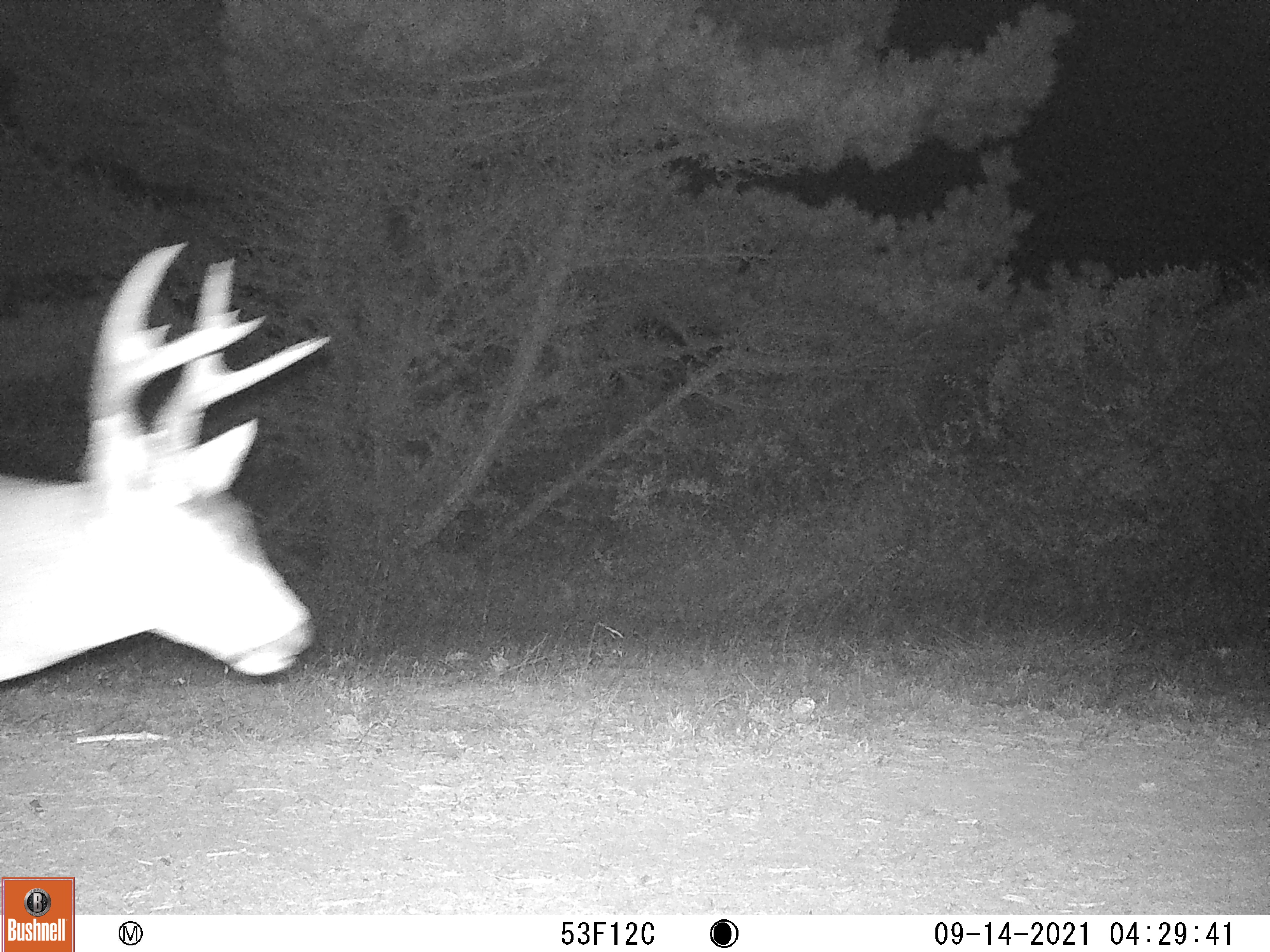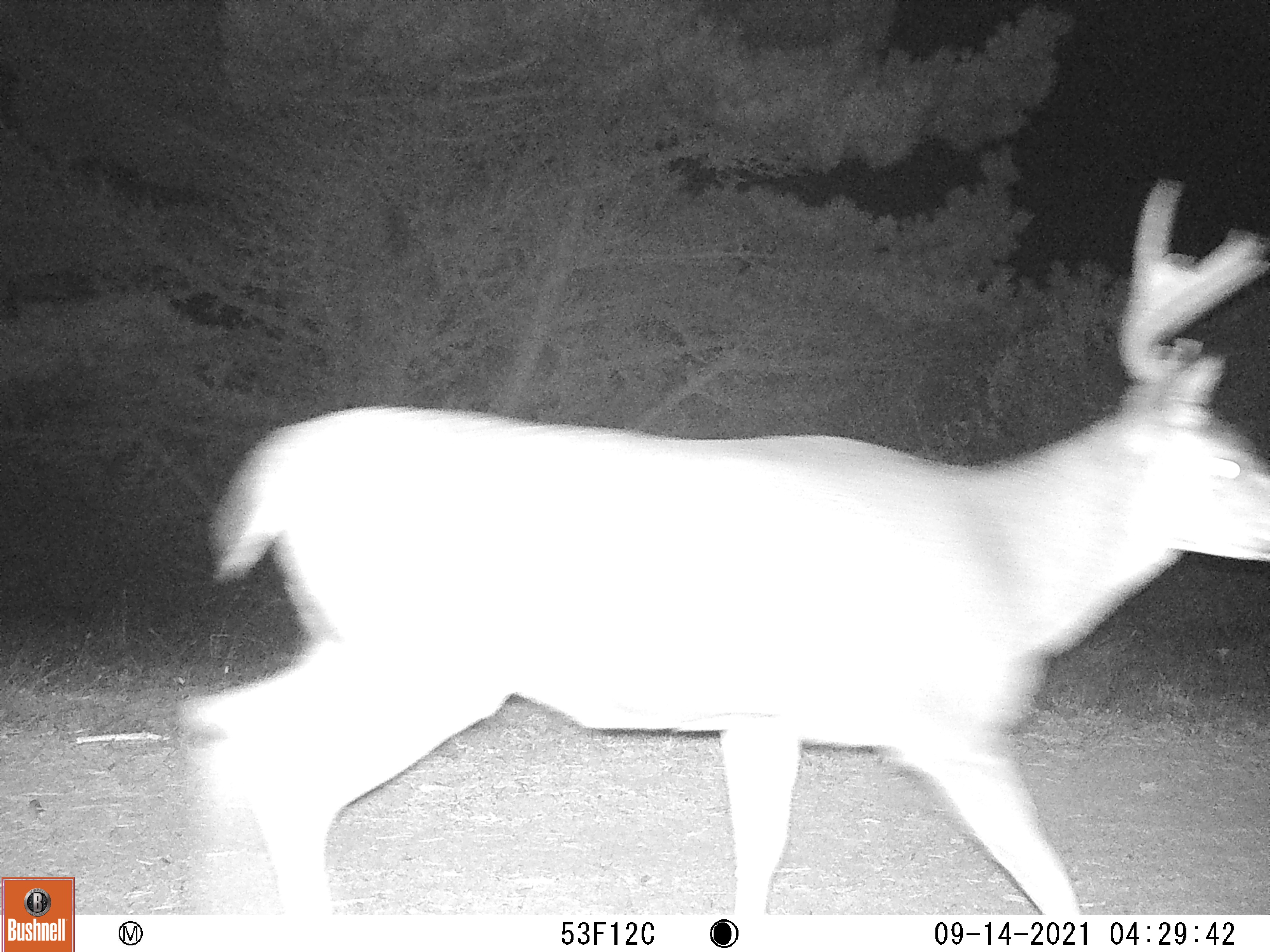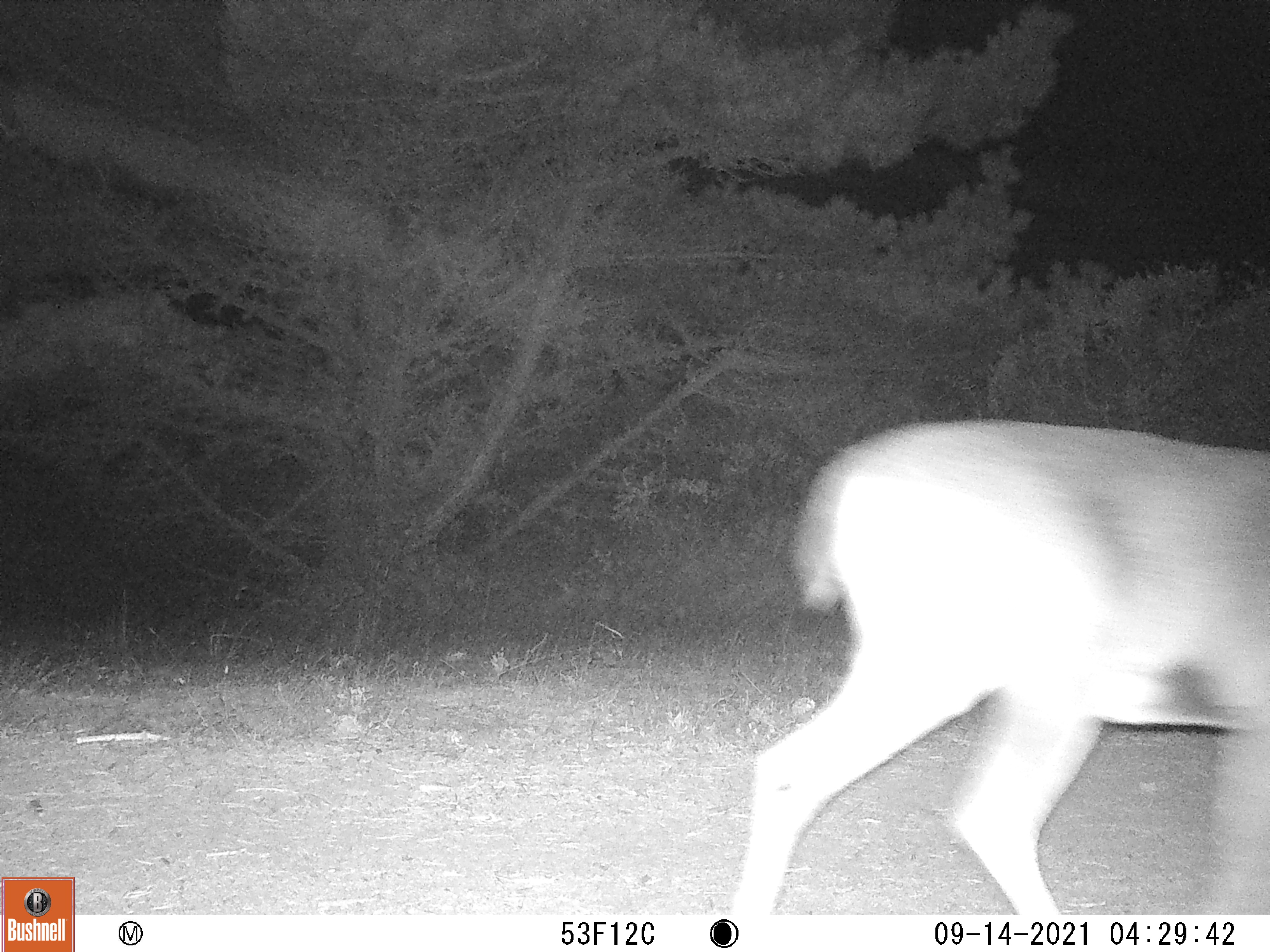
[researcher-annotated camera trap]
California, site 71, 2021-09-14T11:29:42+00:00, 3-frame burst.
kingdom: Animalia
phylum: Chordata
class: Mammalia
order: Artiodactyla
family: Cervidae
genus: Odocoileus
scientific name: Odocoileus hemionus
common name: mule deer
Mule deer (Odocoileus hemionus).